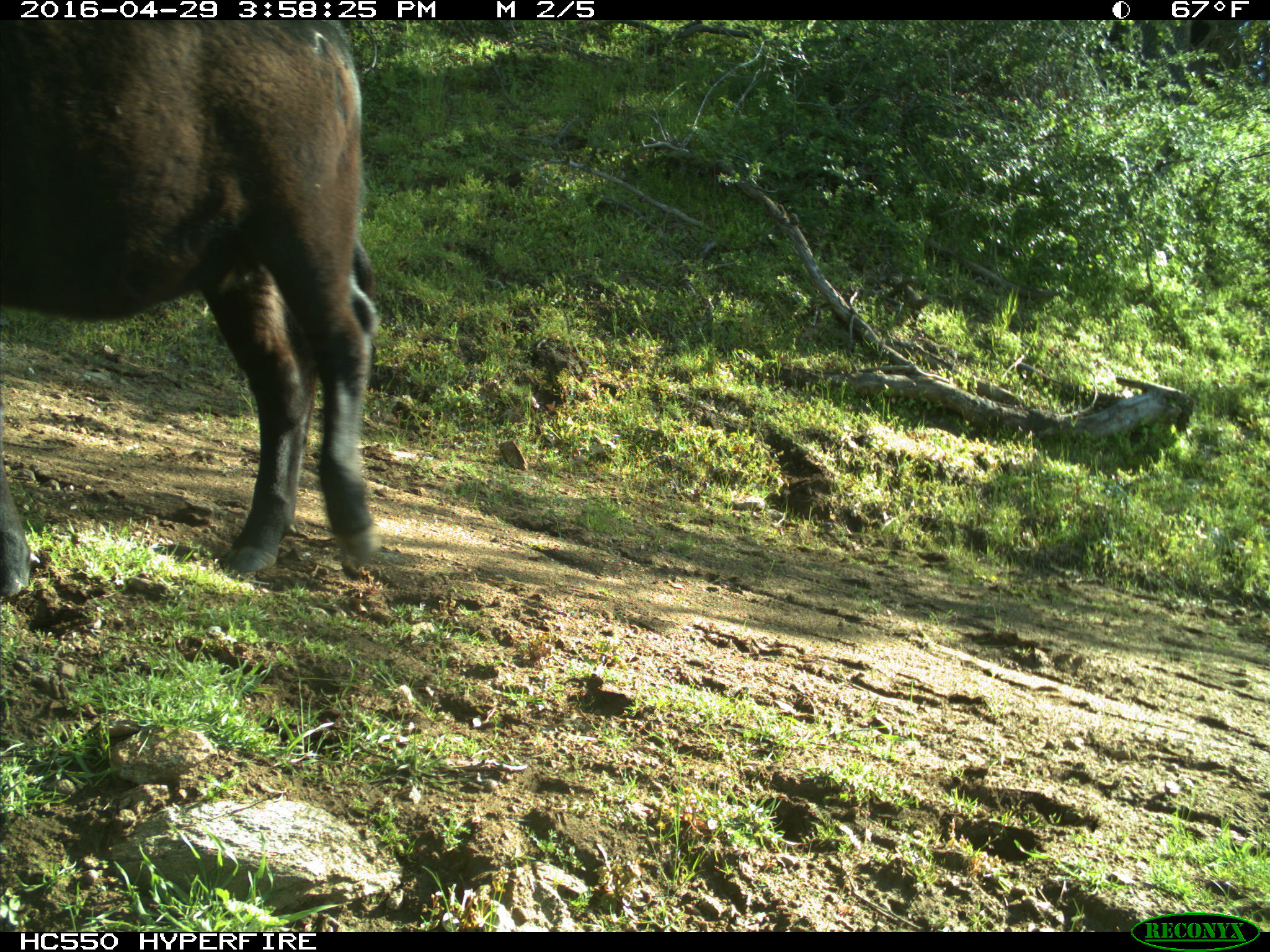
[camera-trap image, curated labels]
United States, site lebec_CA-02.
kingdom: Animalia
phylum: Chordata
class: Mammalia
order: Artiodactyla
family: Bovidae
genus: Bos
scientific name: Bos taurus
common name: domestic cow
Bos taurus (domestic cow).